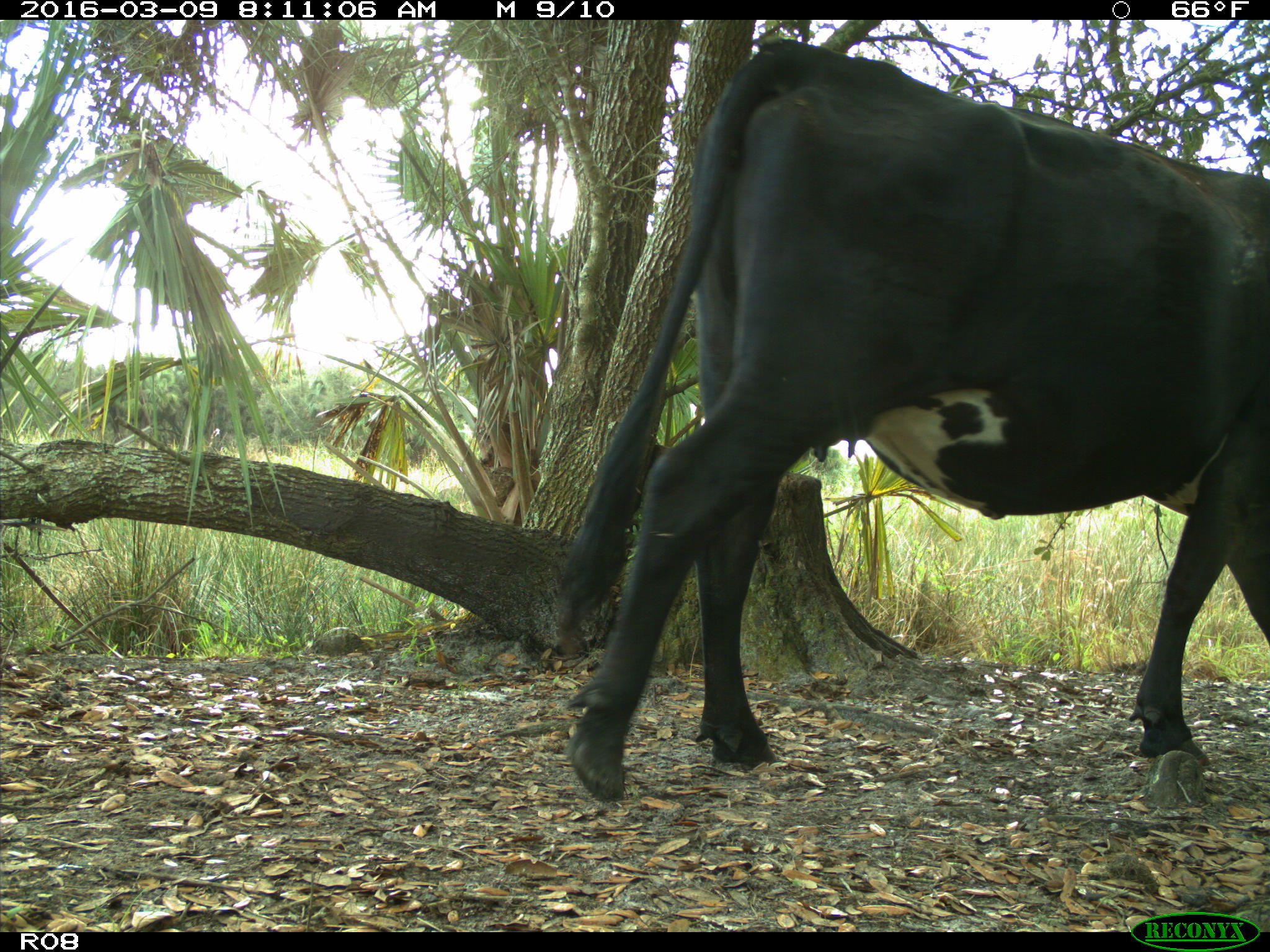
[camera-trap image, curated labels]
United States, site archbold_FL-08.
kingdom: Animalia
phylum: Chordata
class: Mammalia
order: Artiodactyla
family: Bovidae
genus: Bos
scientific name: Bos taurus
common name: domestic cow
Bos taurus (domestic cow).